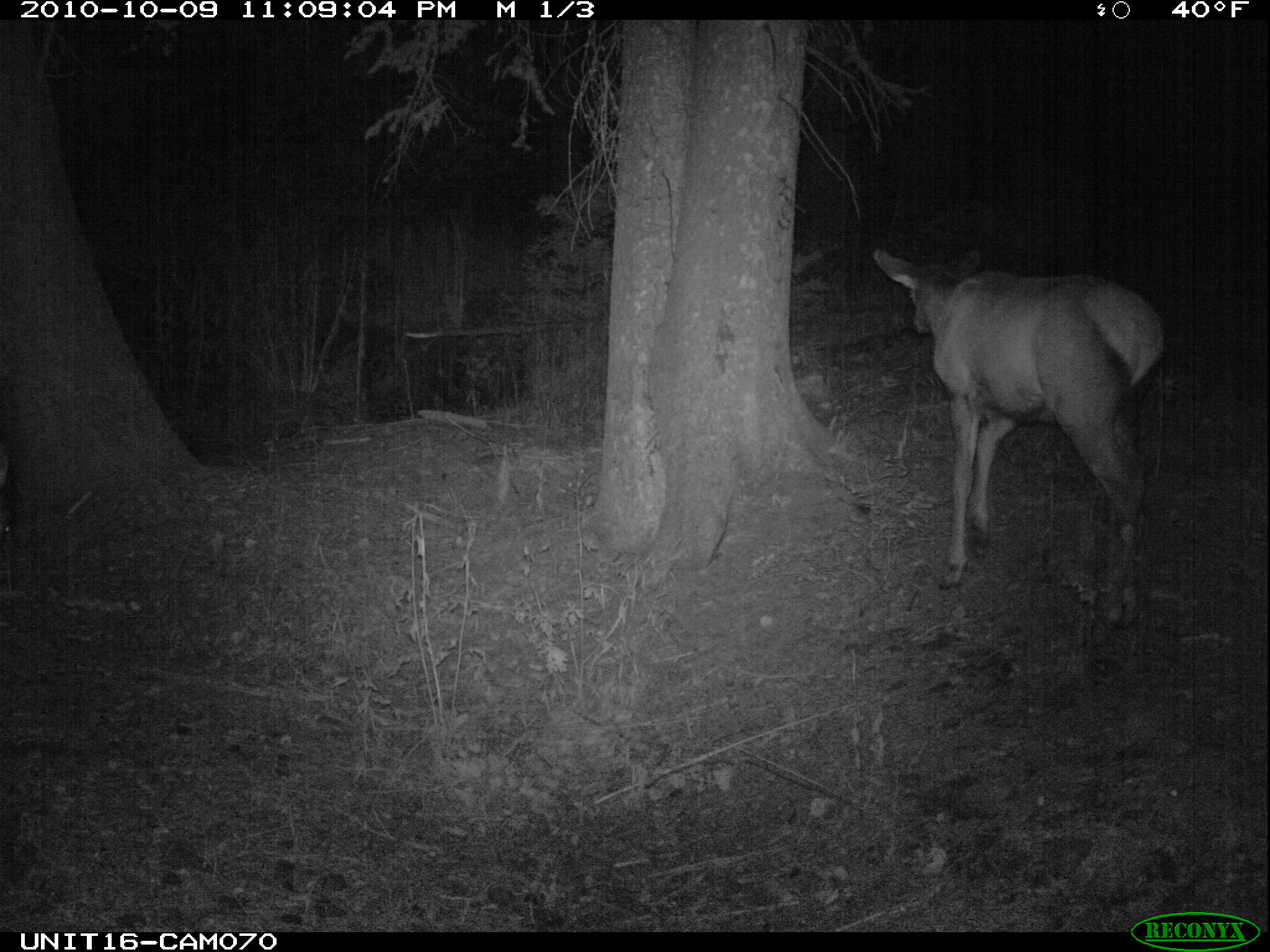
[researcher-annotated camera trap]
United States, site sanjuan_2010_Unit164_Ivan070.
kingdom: Animalia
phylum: Chordata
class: Mammalia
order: Artiodactyla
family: Cervidae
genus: Cervus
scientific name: Cervus elaphus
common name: red deer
Cervus elaphus (red deer).